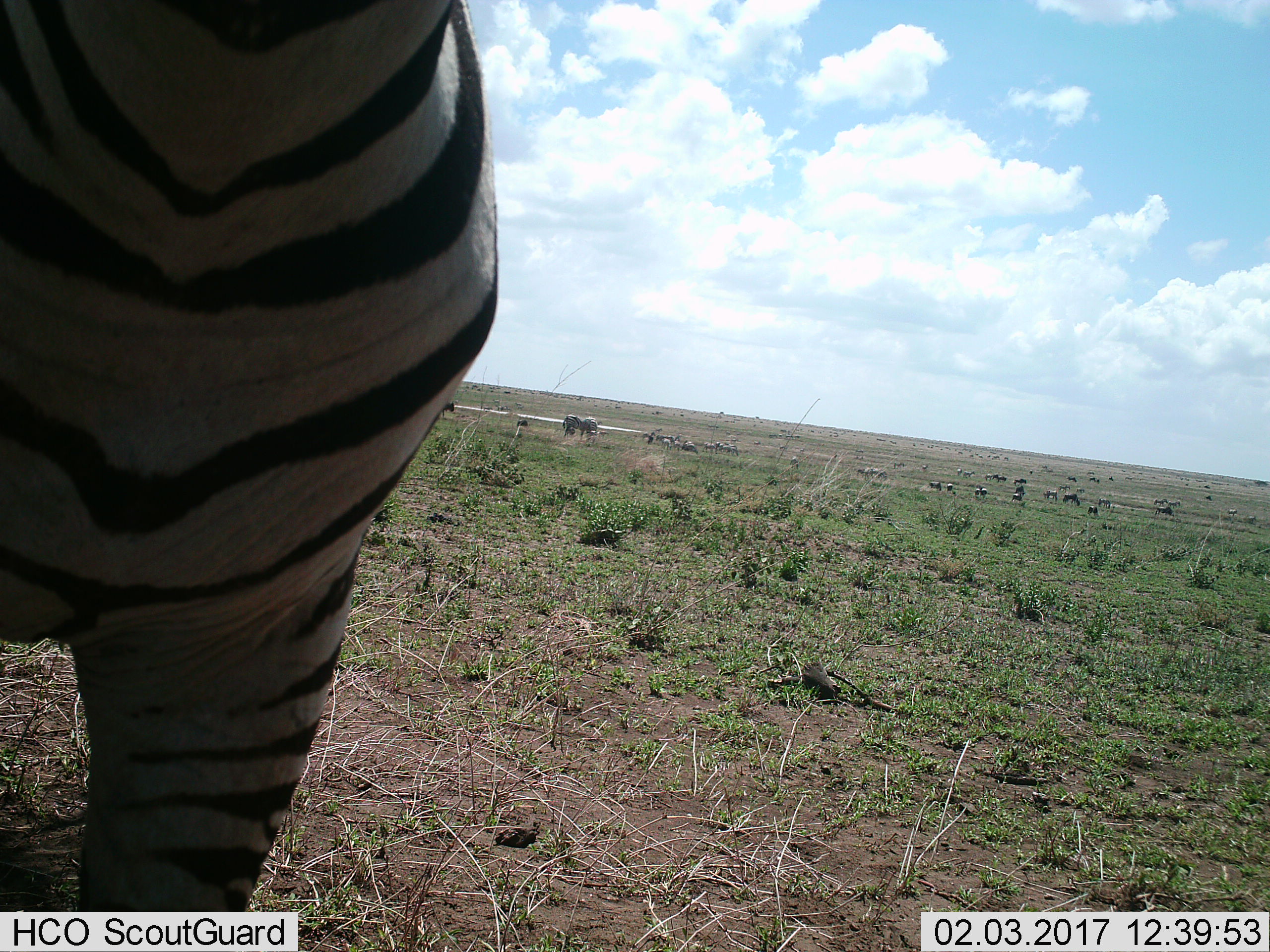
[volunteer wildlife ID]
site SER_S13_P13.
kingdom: Animalia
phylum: Chordata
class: Mammalia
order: Perissodactyla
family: Equidae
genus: Equus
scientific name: Equus quagga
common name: plains zebra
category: zebraplains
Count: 11-50.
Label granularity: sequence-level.